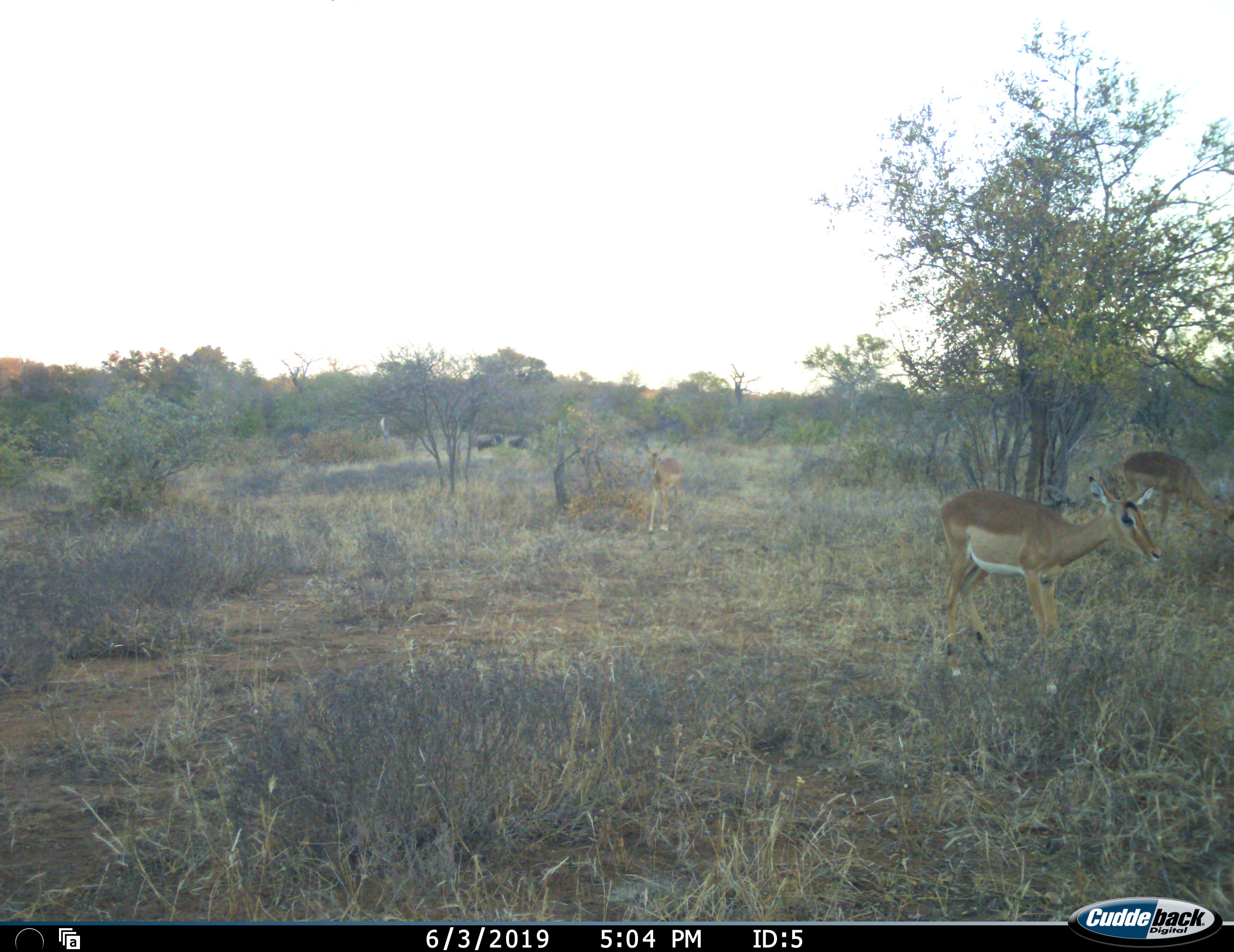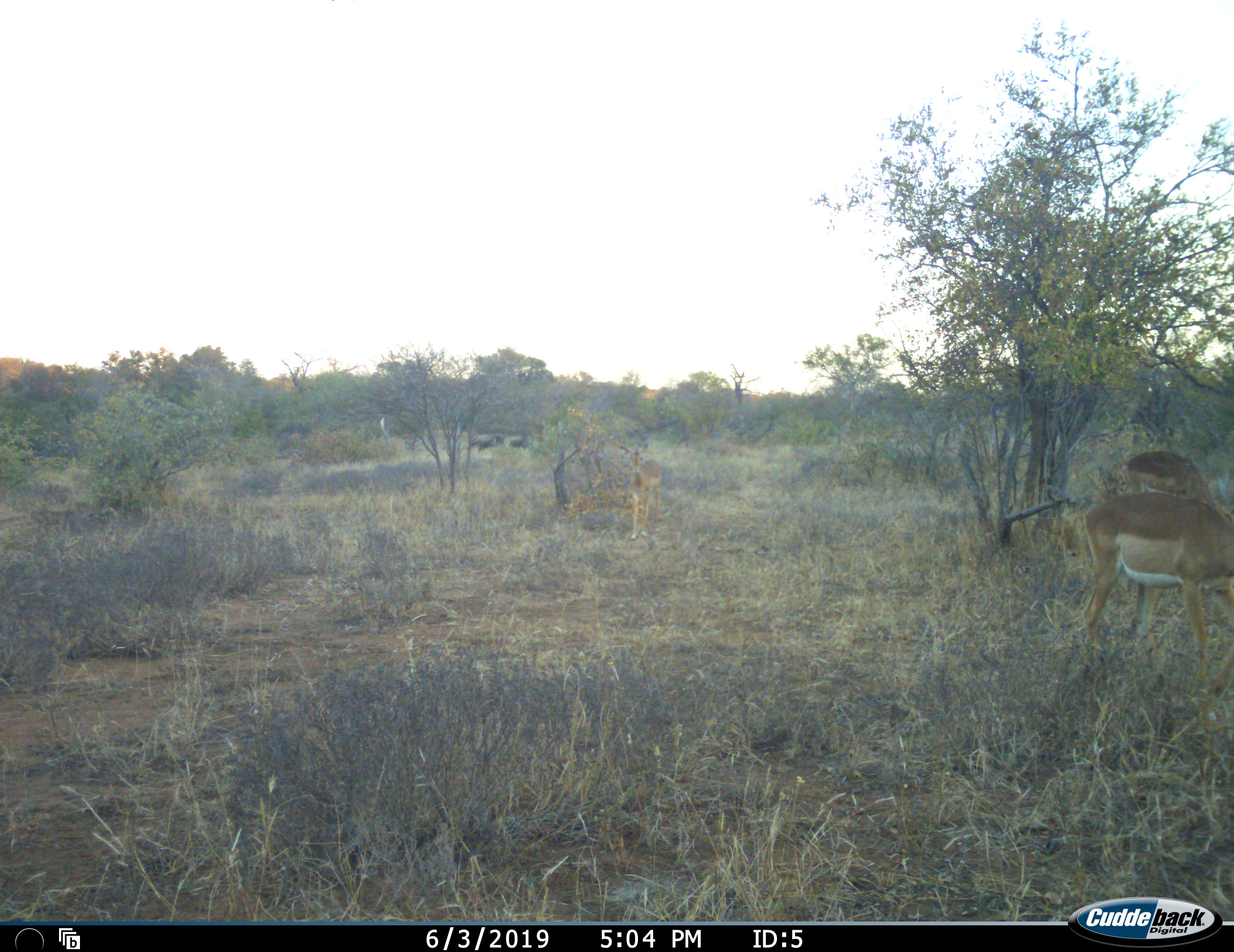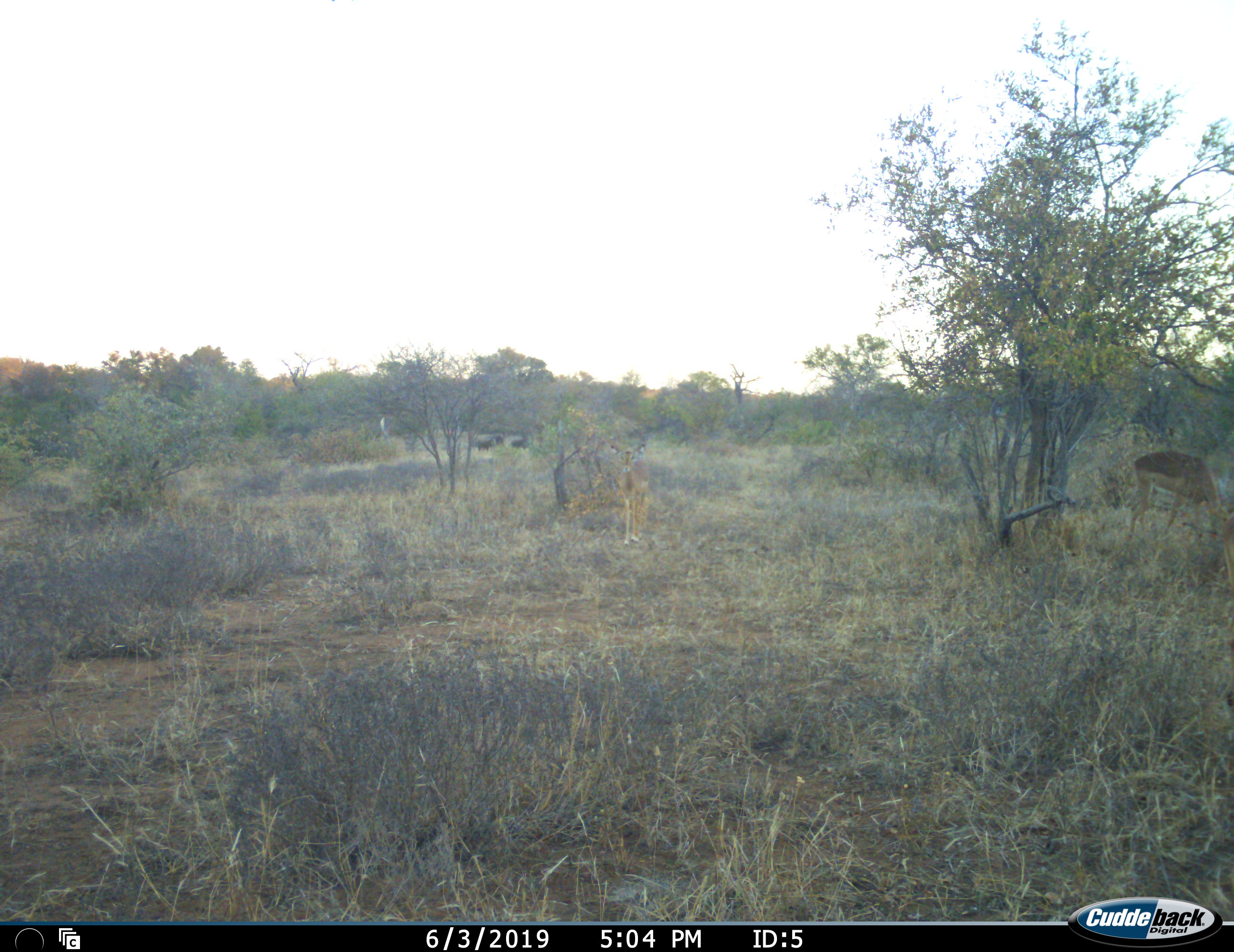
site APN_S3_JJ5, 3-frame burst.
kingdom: Animalia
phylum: Chordata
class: Mammalia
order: Artiodactyla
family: Bovidae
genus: Aepyceros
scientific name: Aepyceros melampus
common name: impala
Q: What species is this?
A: Impala (Aepyceros melampus).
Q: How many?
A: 3.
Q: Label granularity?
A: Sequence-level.